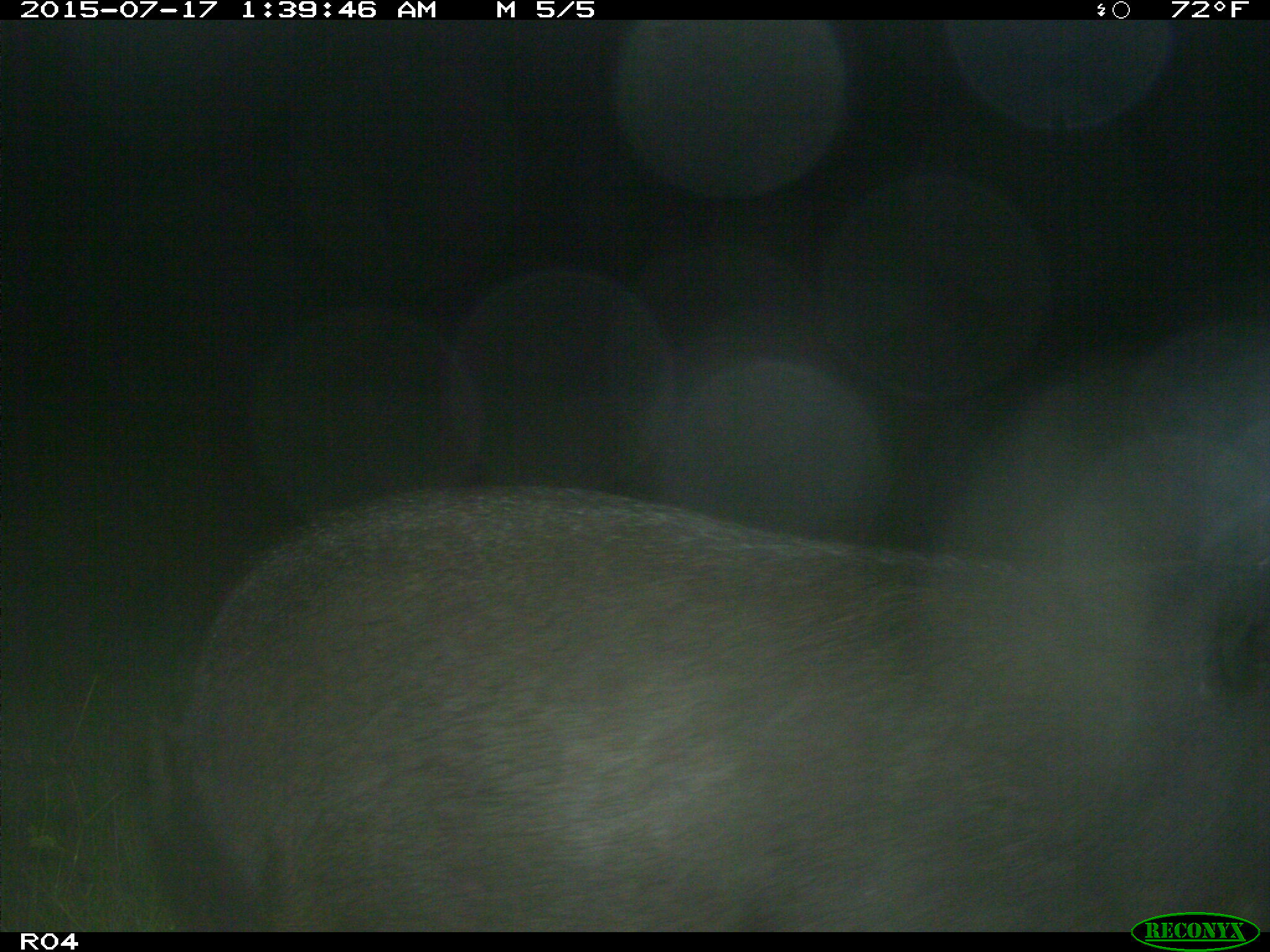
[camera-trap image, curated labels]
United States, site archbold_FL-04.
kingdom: Animalia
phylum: Chordata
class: Mammalia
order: Artiodactyla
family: Suidae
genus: Sus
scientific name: Sus scrofa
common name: wild boar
Sus scrofa (wild boar).